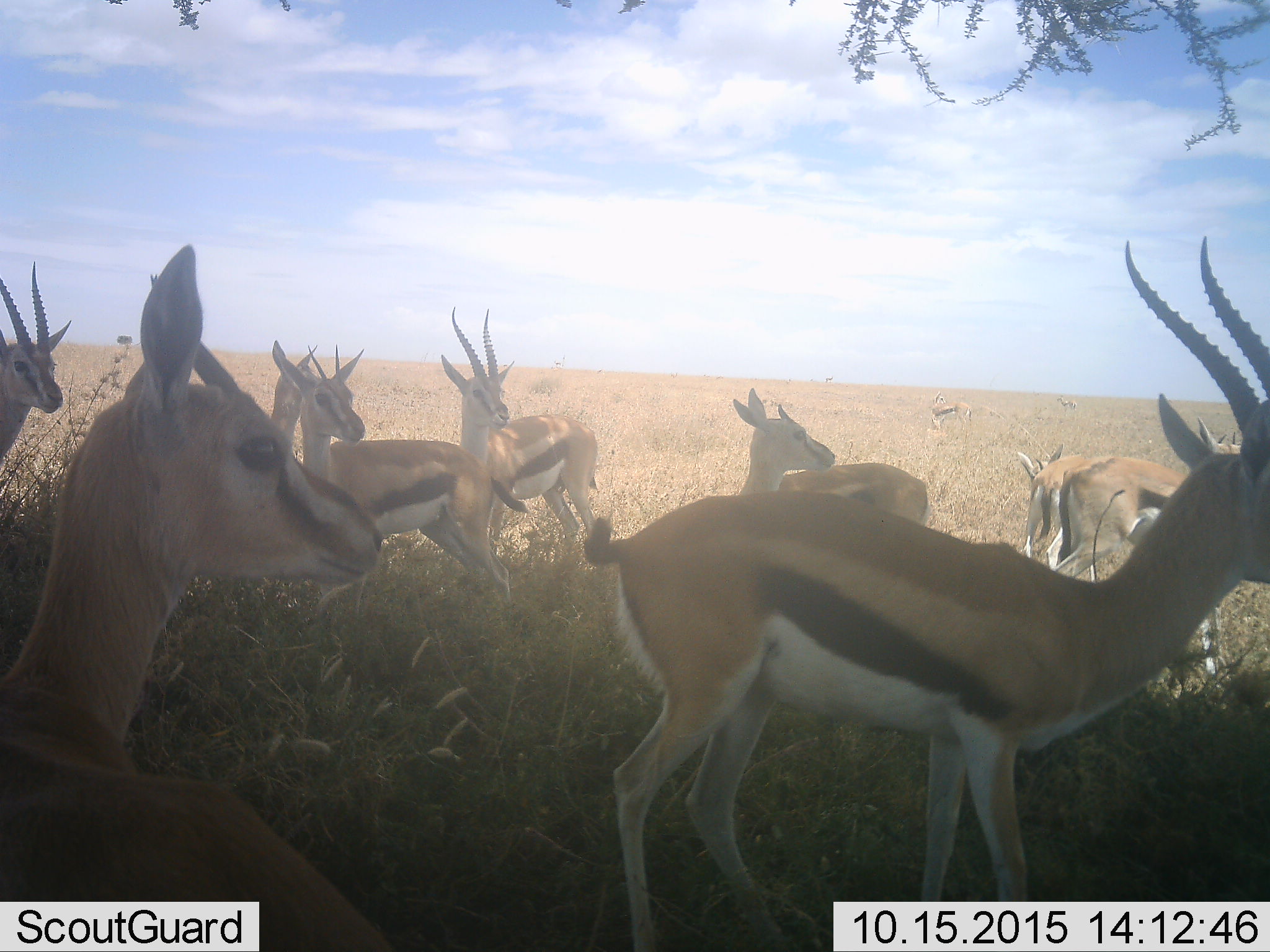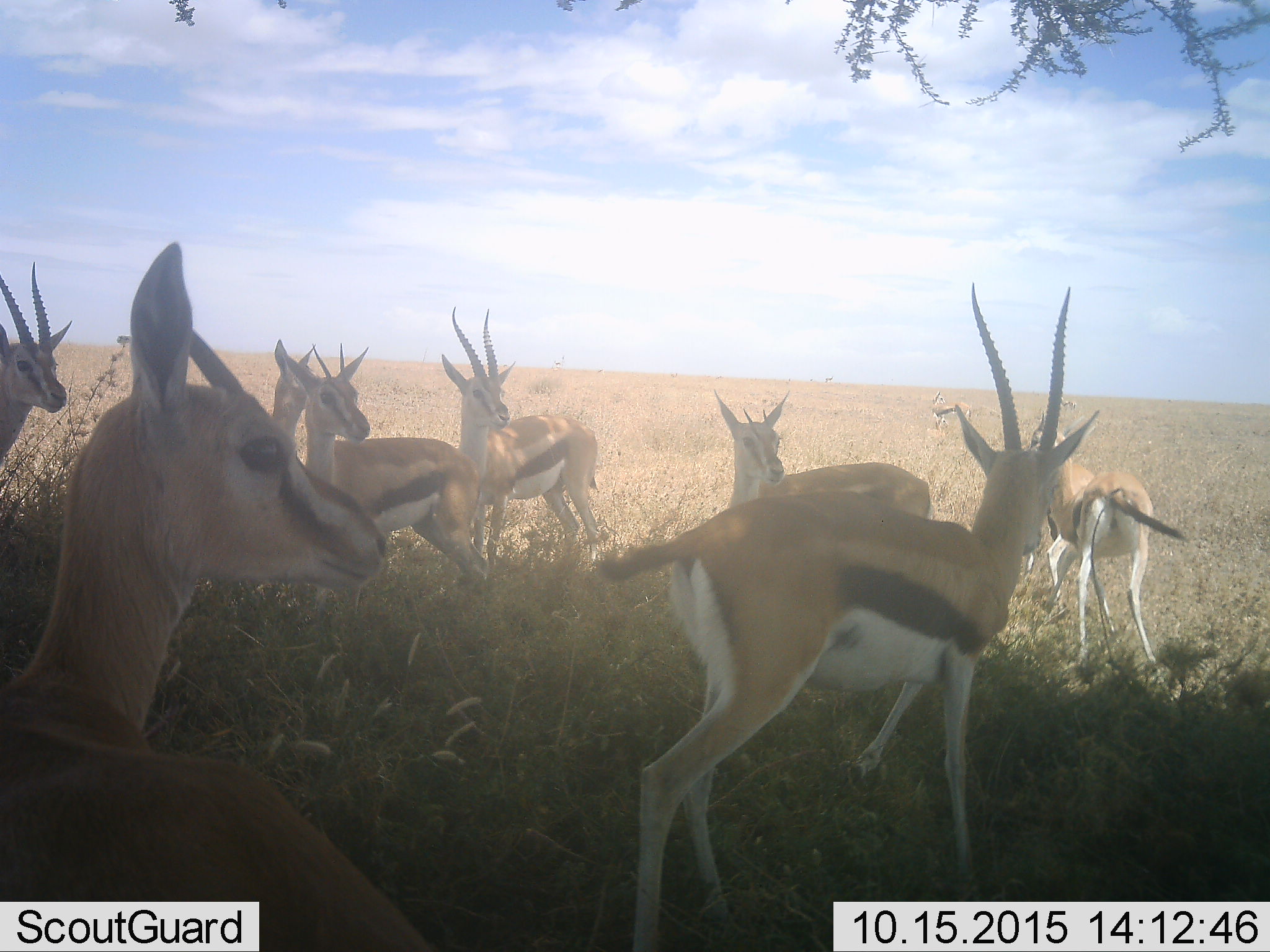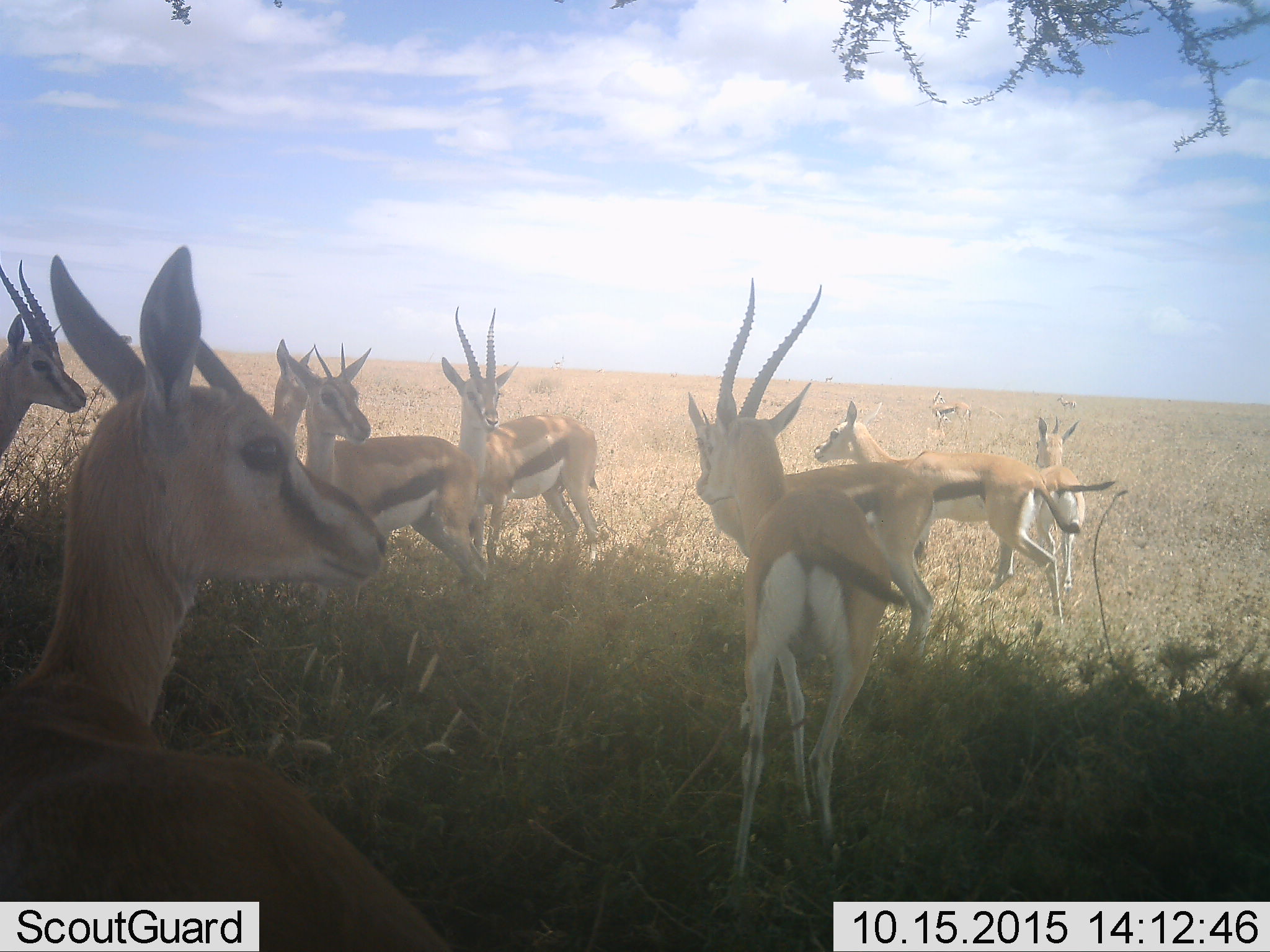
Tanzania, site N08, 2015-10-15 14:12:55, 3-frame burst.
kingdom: Animalia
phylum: Chordata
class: Mammalia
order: Artiodactyla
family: Bovidae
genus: Eudorcas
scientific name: Eudorcas thomsonii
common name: thomson's gazelle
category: gazellethomsons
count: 11-50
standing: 88%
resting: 0%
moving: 50%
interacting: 0%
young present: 25%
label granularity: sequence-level